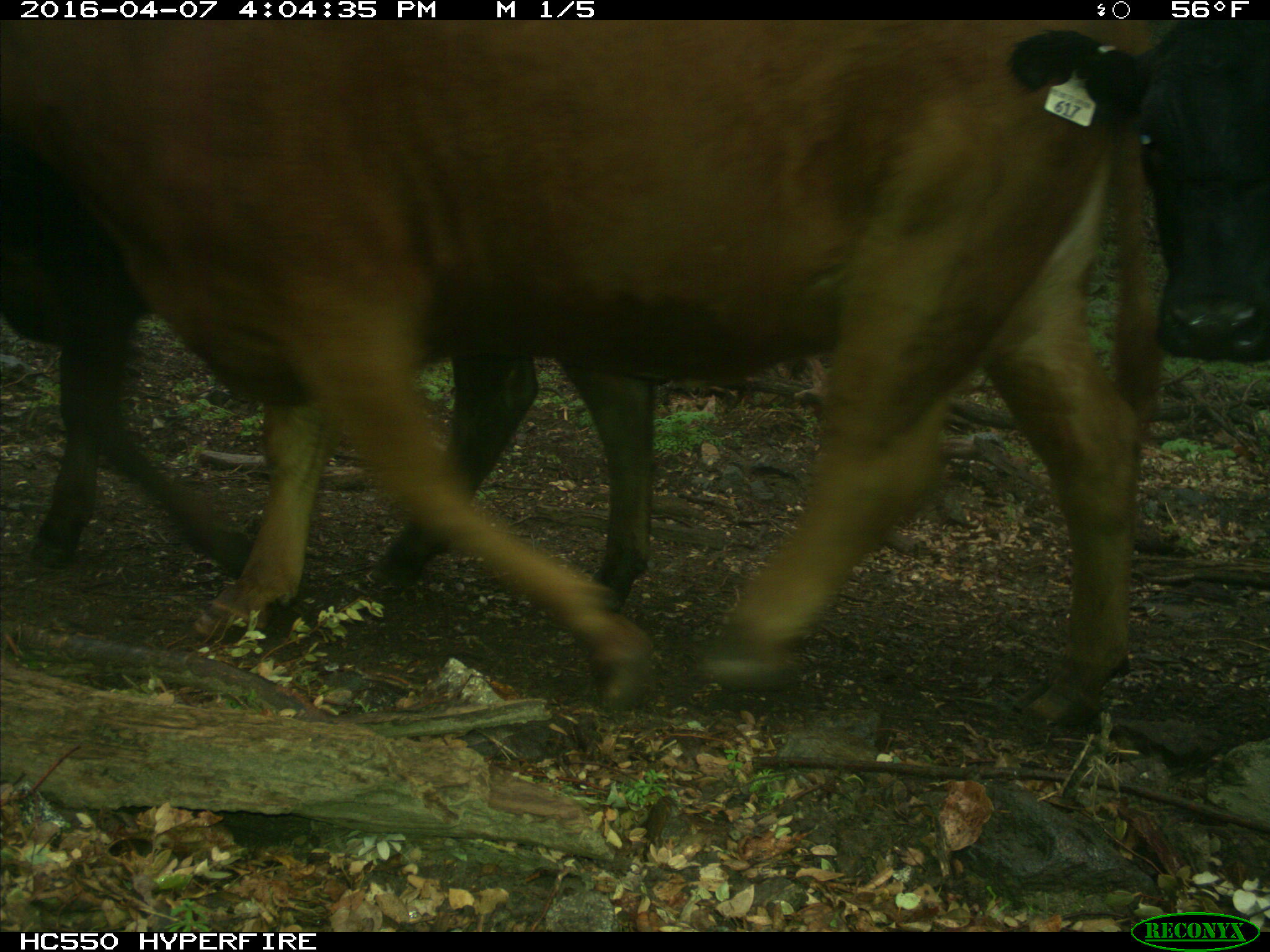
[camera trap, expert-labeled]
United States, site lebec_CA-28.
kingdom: Animalia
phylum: Chordata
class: Mammalia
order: Artiodactyla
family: Bovidae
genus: Bos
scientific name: Bos taurus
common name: domestic cow